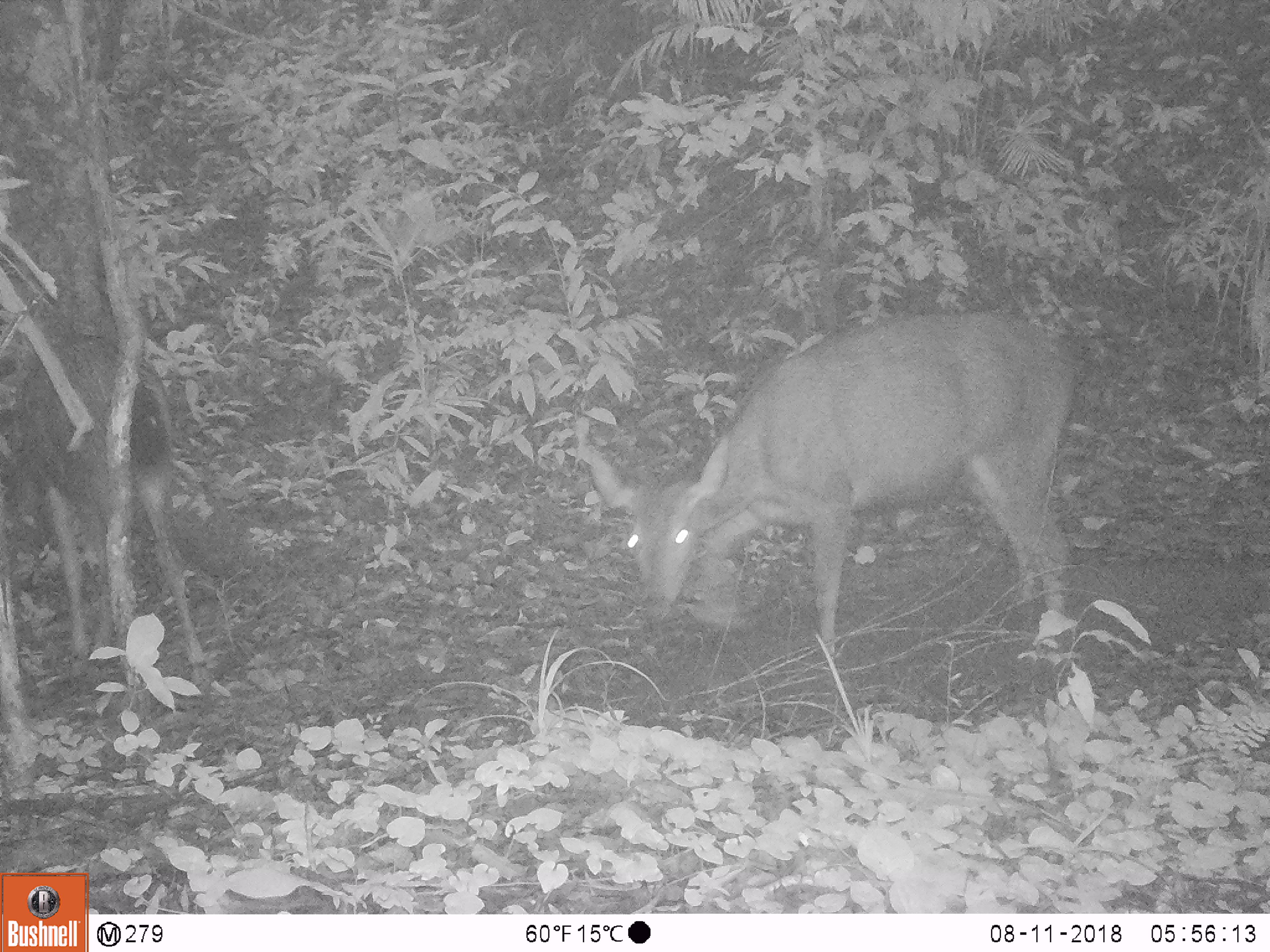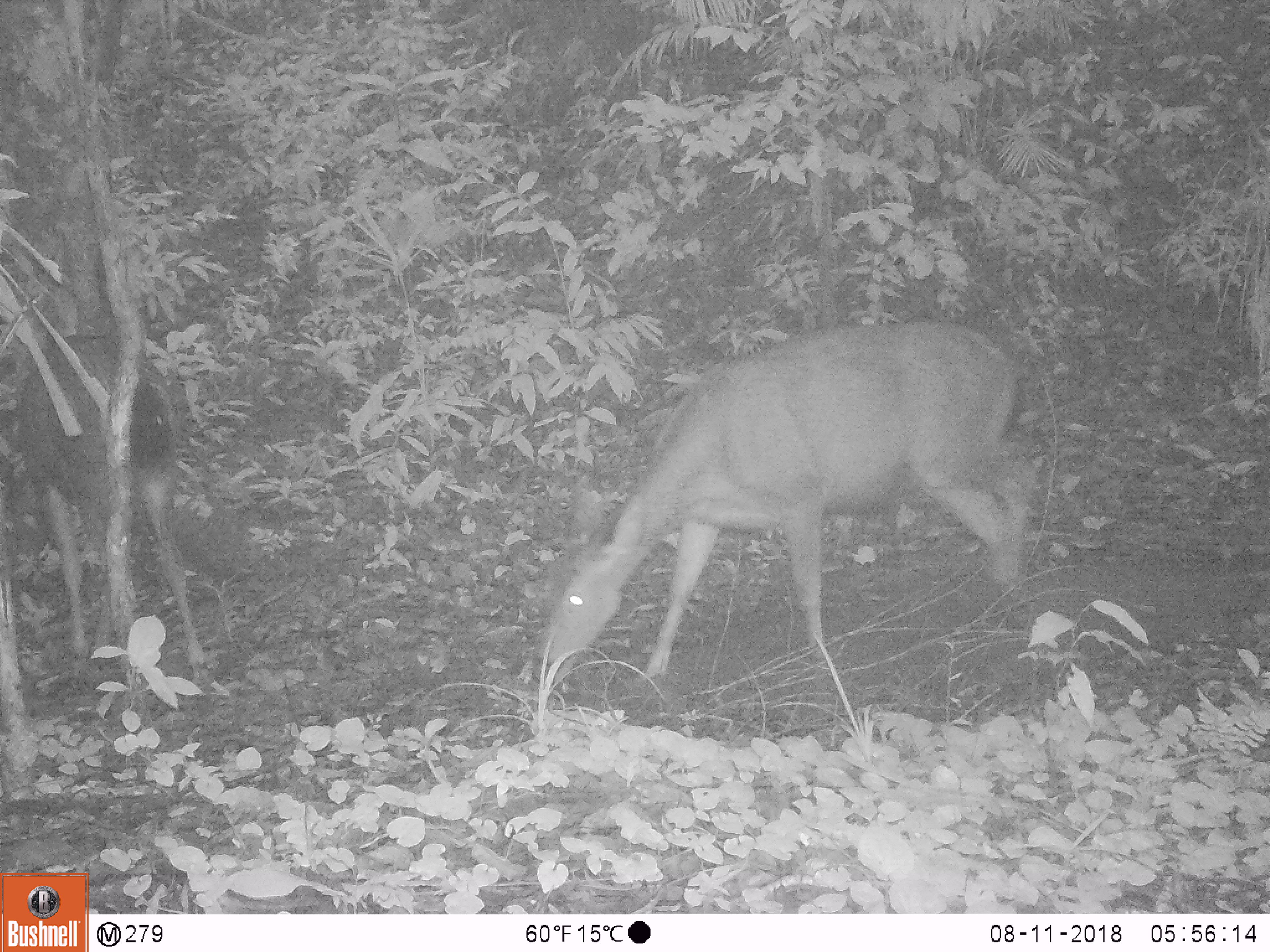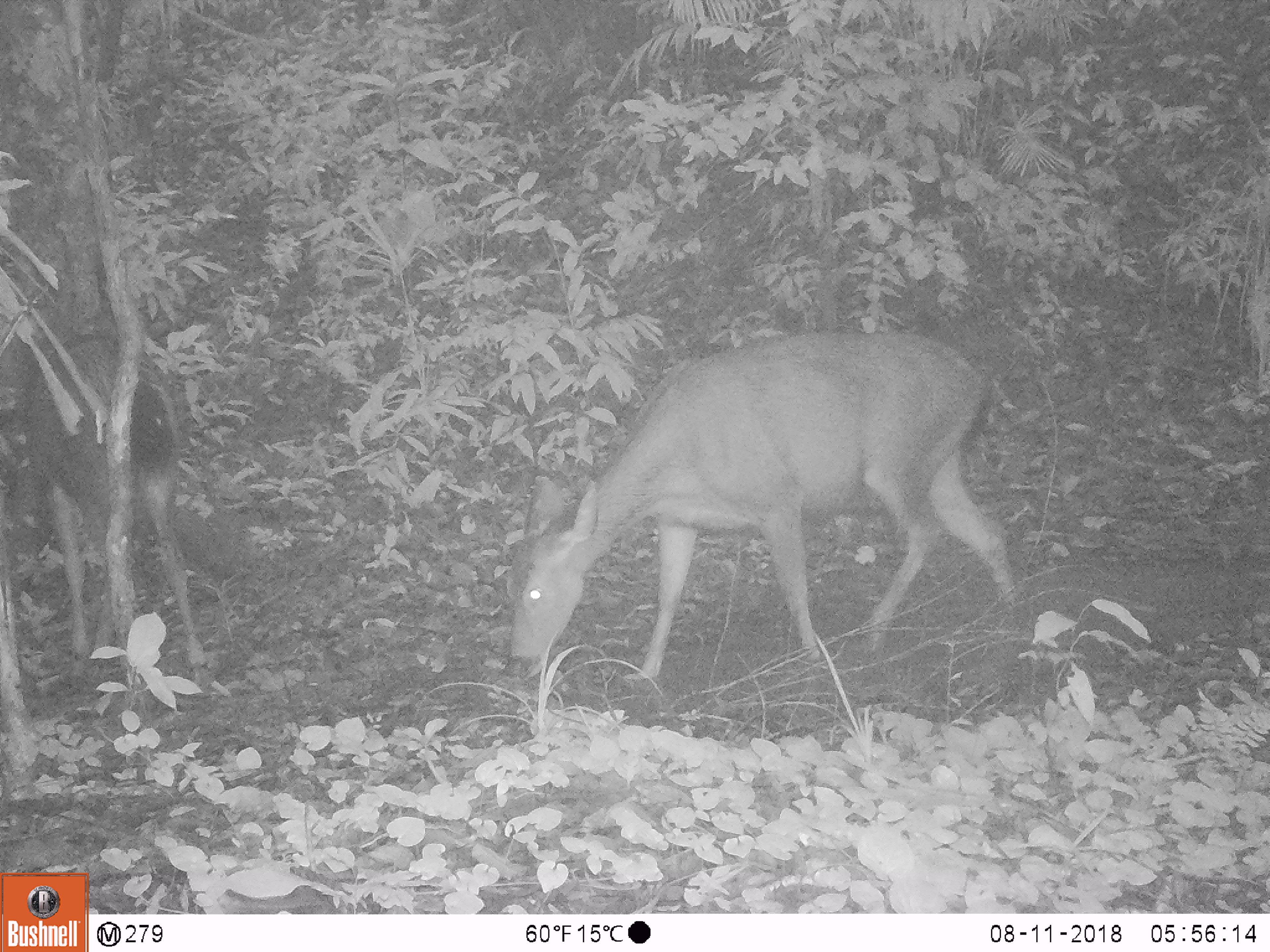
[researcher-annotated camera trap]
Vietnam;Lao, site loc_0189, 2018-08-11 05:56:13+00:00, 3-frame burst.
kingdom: Animalia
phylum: Chordata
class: Mammalia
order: Artiodactyla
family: Cervidae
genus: Rusa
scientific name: Rusa unicolor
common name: sambar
Sambar (Rusa unicolor). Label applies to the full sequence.